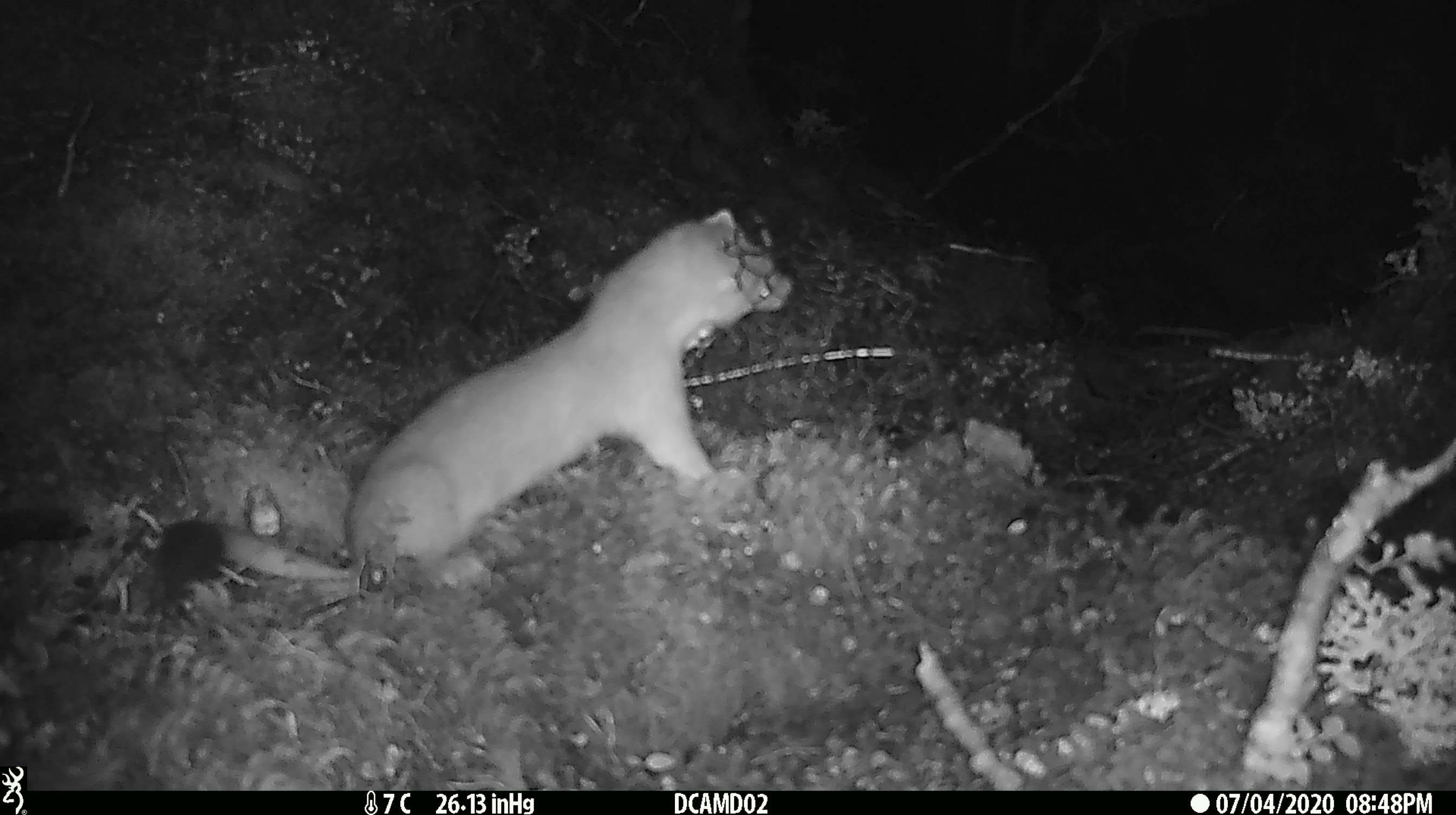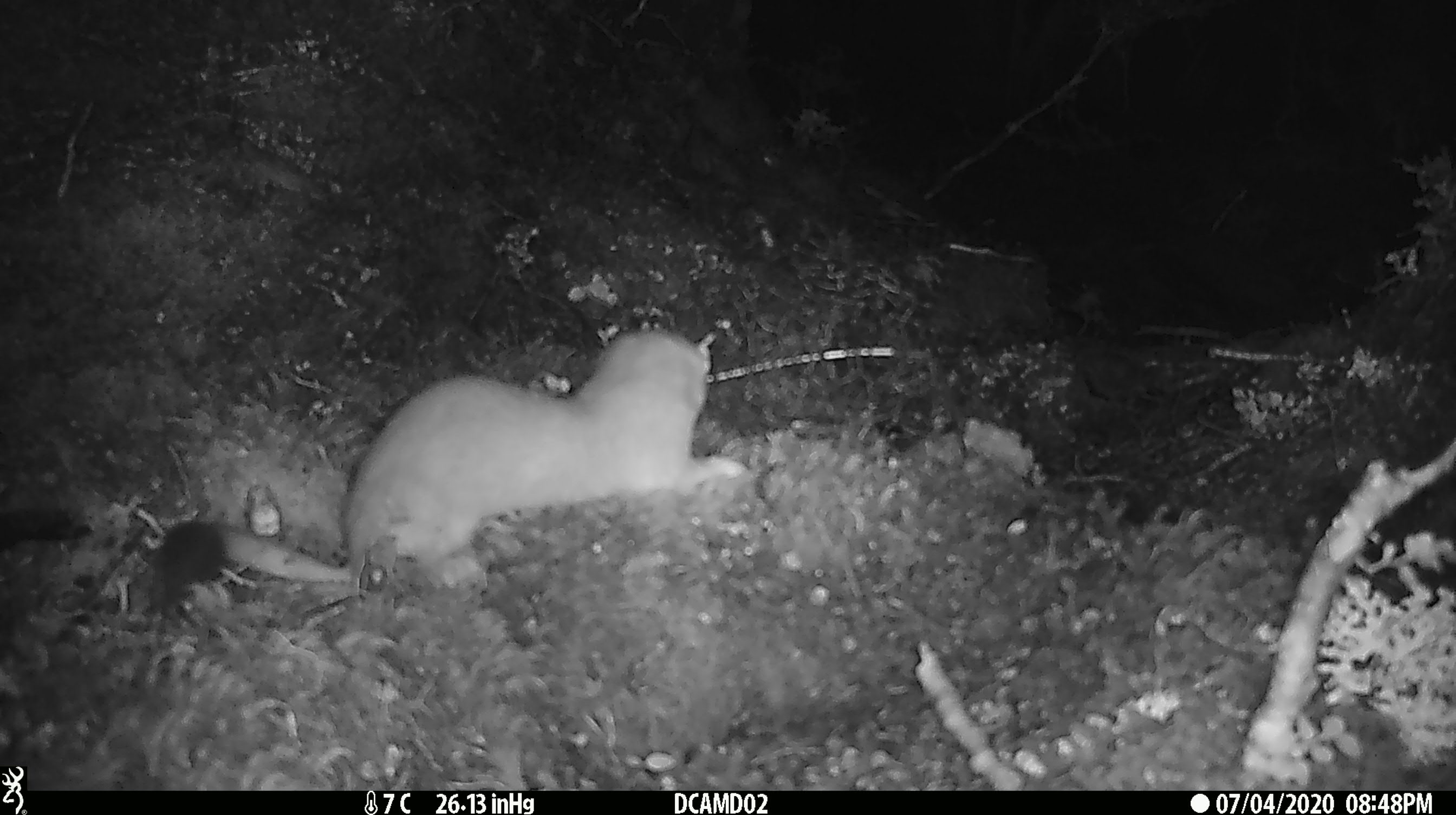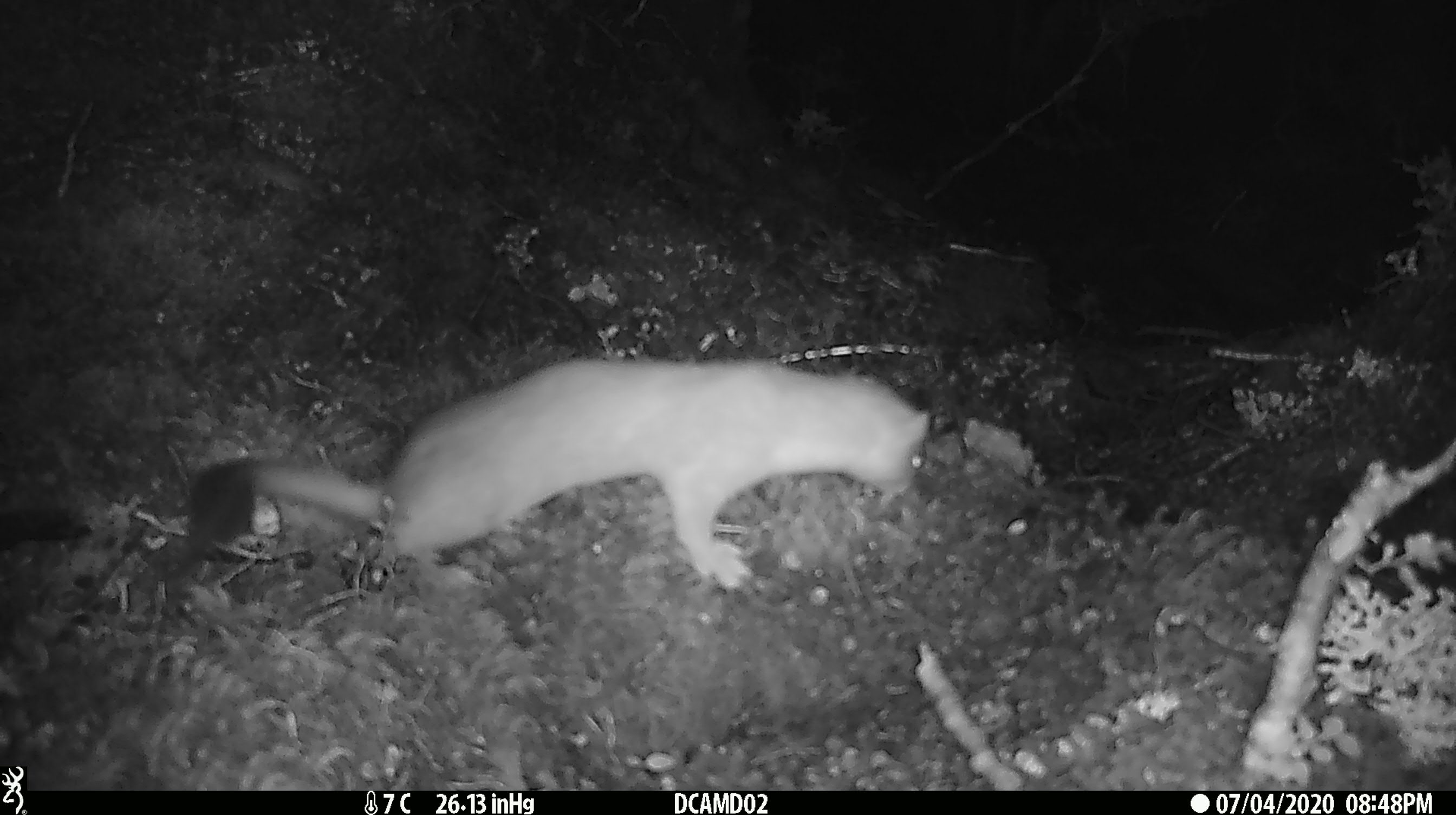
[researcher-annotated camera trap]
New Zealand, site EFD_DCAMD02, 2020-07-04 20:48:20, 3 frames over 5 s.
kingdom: Animalia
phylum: Chordata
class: Mammalia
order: Carnivora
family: Mustelidae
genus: Mustela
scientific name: Mustela erminea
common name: stoat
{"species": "stoat (Mustela erminea)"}